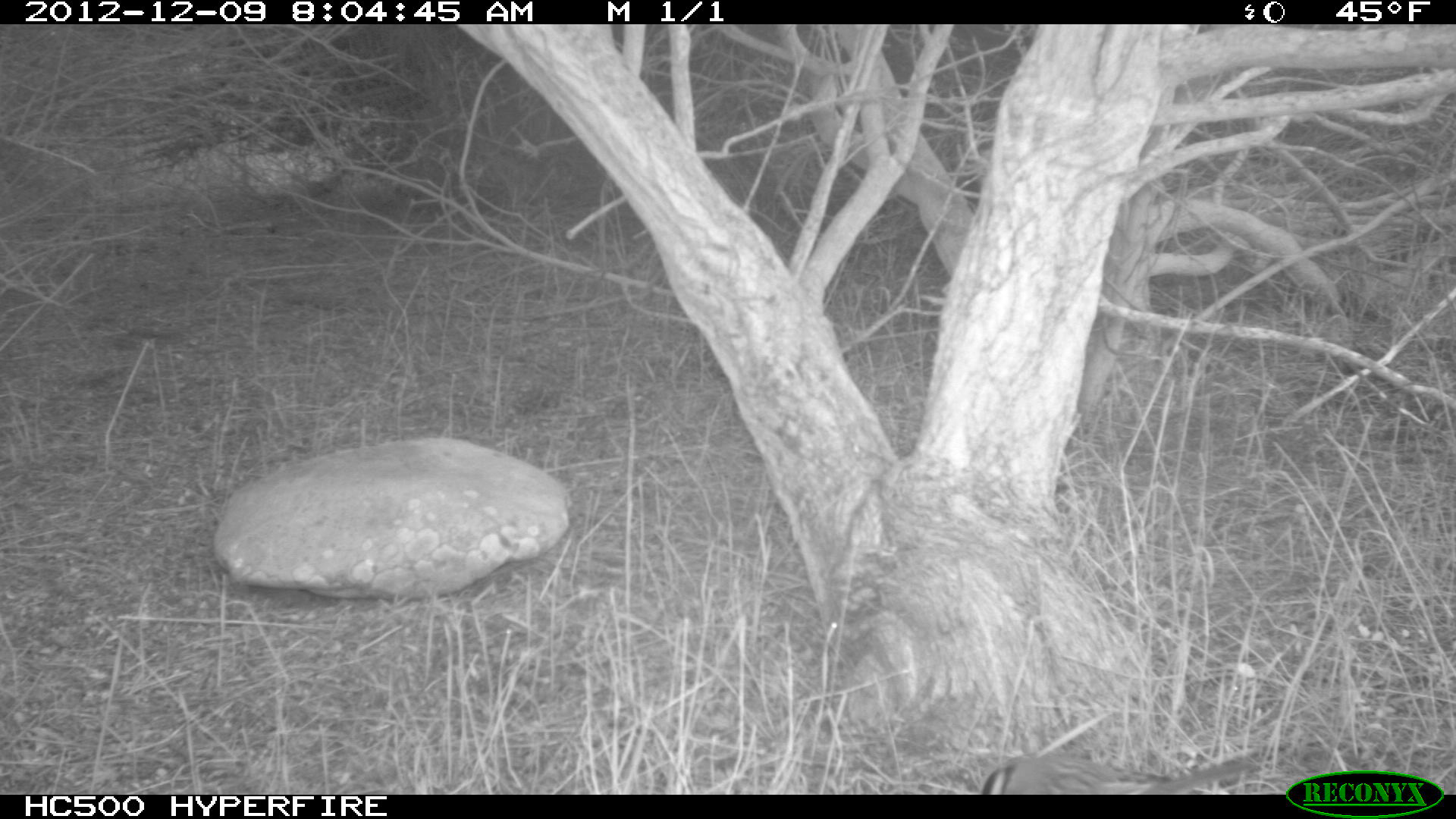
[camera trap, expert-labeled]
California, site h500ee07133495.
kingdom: Animalia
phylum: Chordata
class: Aves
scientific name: Aves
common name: bird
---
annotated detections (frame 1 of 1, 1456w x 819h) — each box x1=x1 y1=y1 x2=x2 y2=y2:
bird: x1=979 y1=755 x2=1263 y2=795